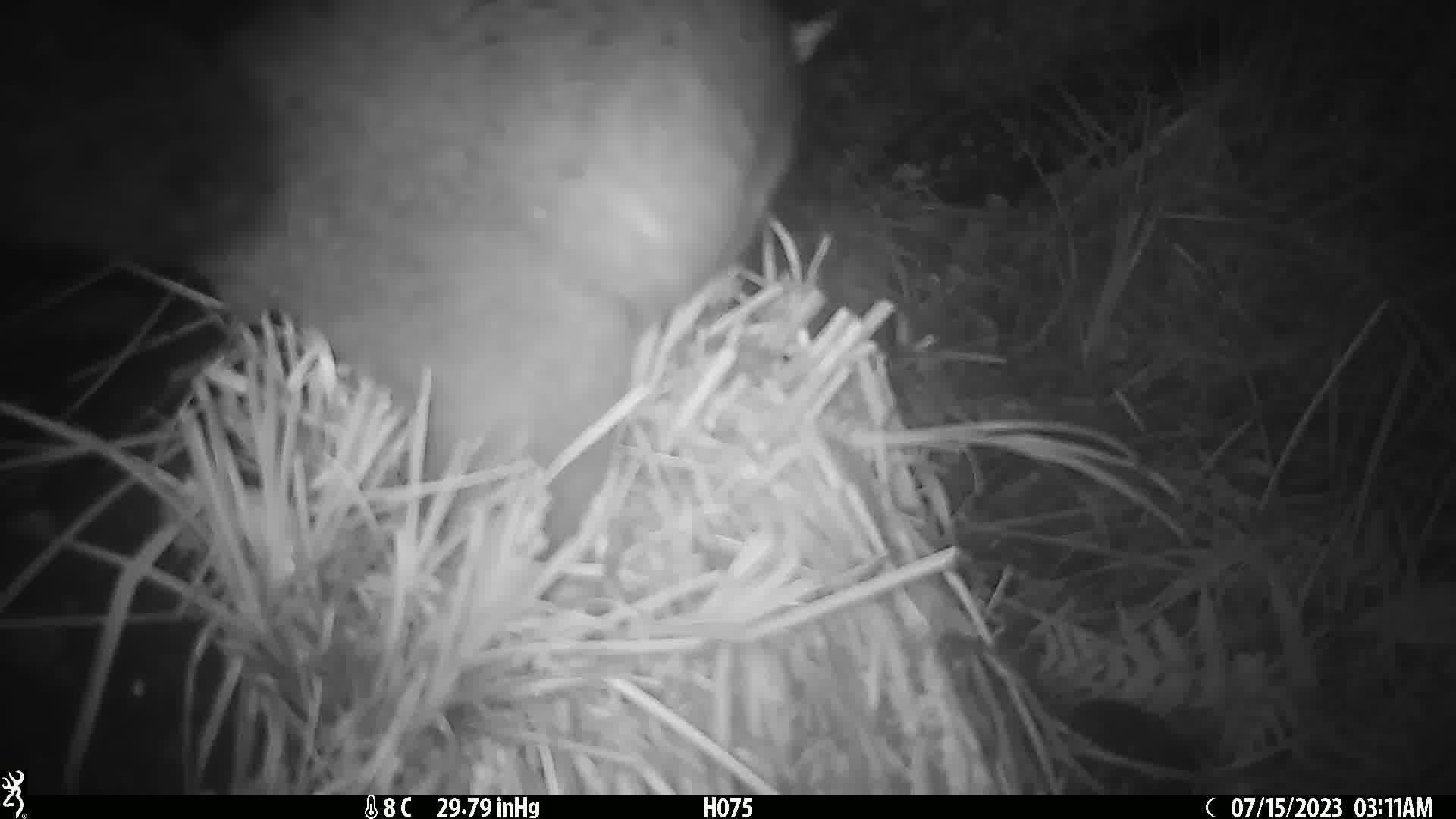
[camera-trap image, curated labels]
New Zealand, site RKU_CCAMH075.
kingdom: Animalia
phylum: Chordata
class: Mammalia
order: Diprotodontia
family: Phalangeridae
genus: Trichosurus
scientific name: Trichosurus vulpecula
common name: common brushtail possum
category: possum